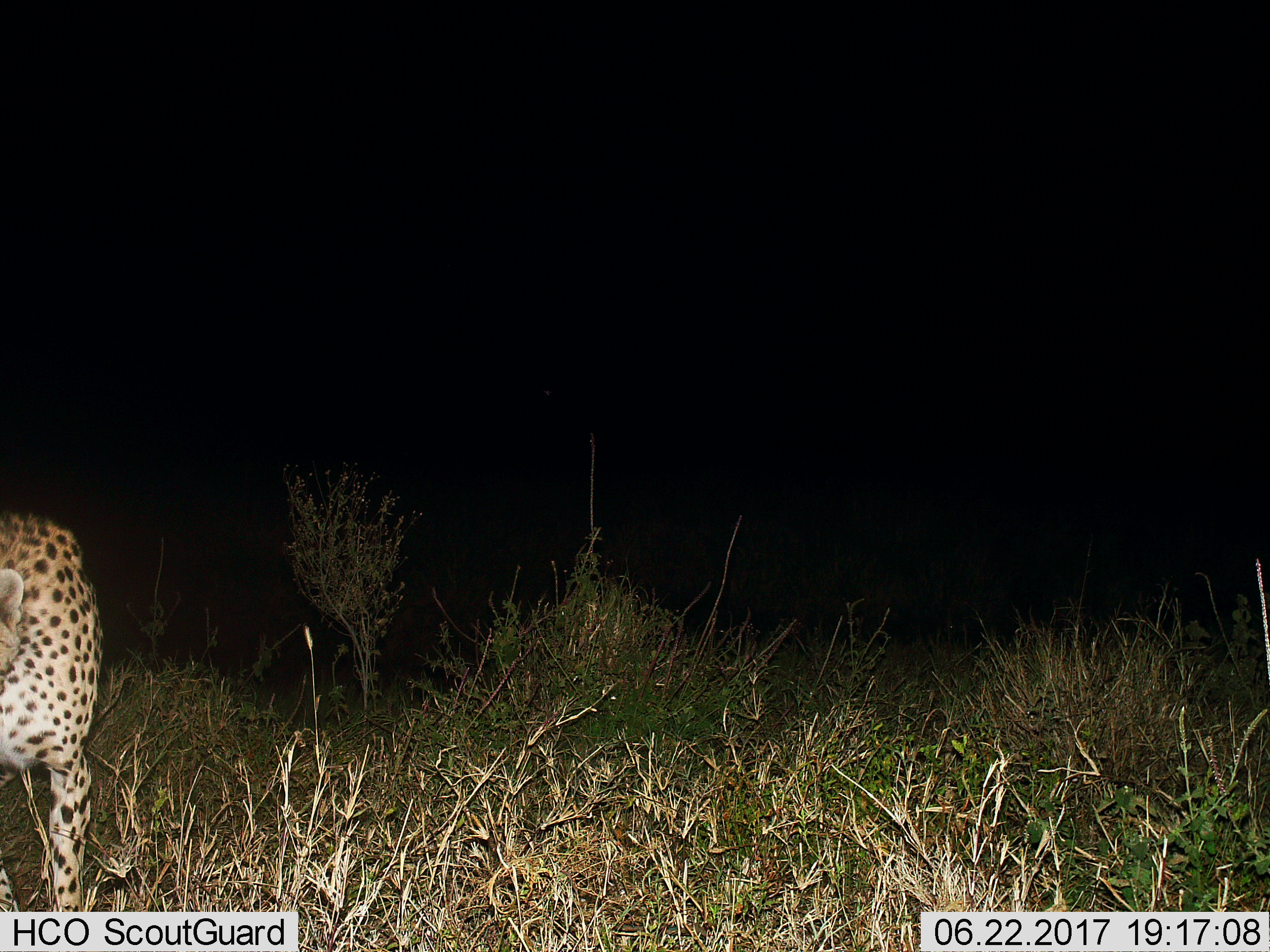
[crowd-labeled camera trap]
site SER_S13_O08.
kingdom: Animalia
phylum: Chordata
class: Mammalia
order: Carnivora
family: Felidae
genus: Acinonyx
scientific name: Acinonyx jubatus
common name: cheetah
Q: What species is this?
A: Cheetah (Acinonyx jubatus).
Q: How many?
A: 1.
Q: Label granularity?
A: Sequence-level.